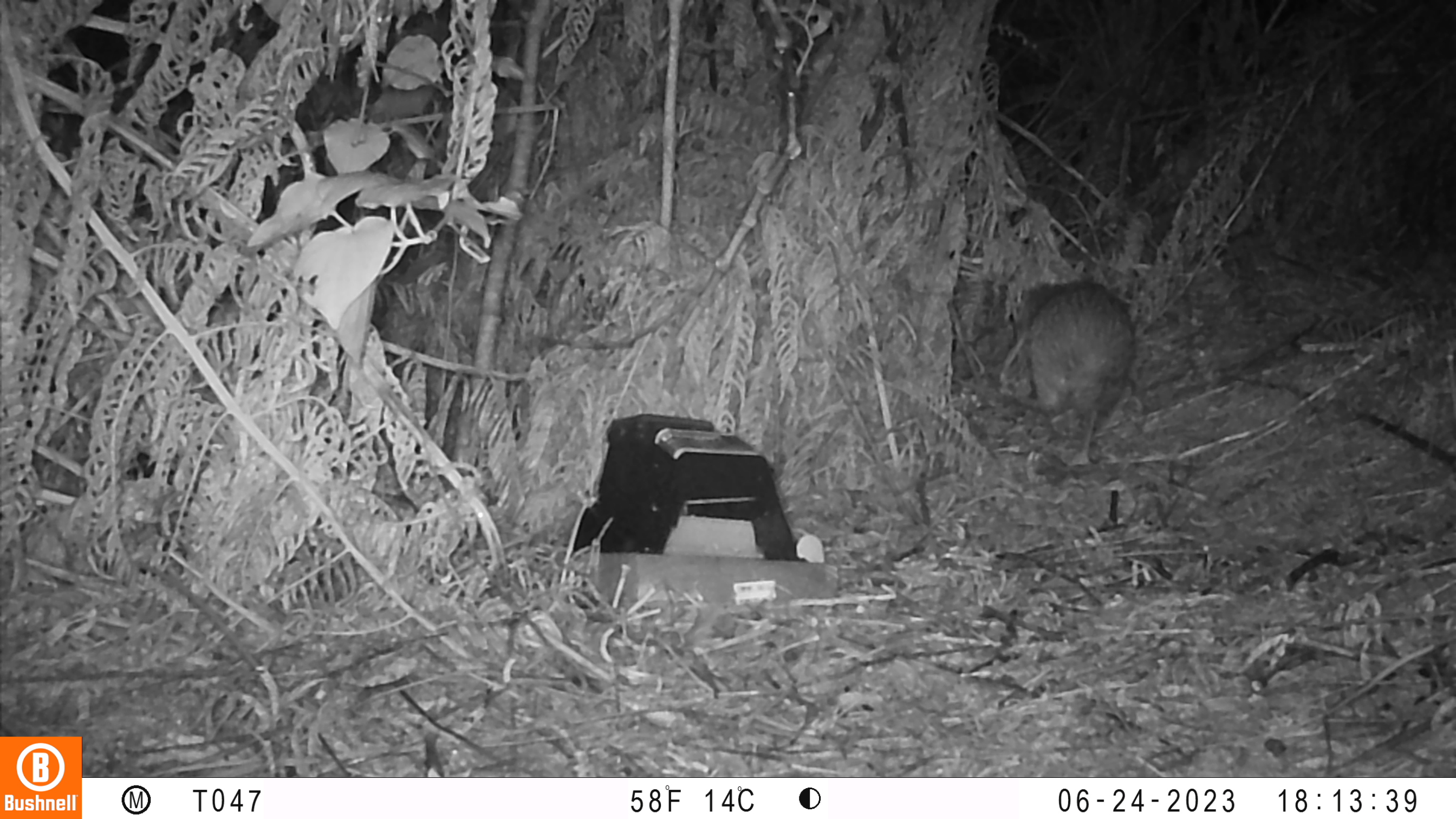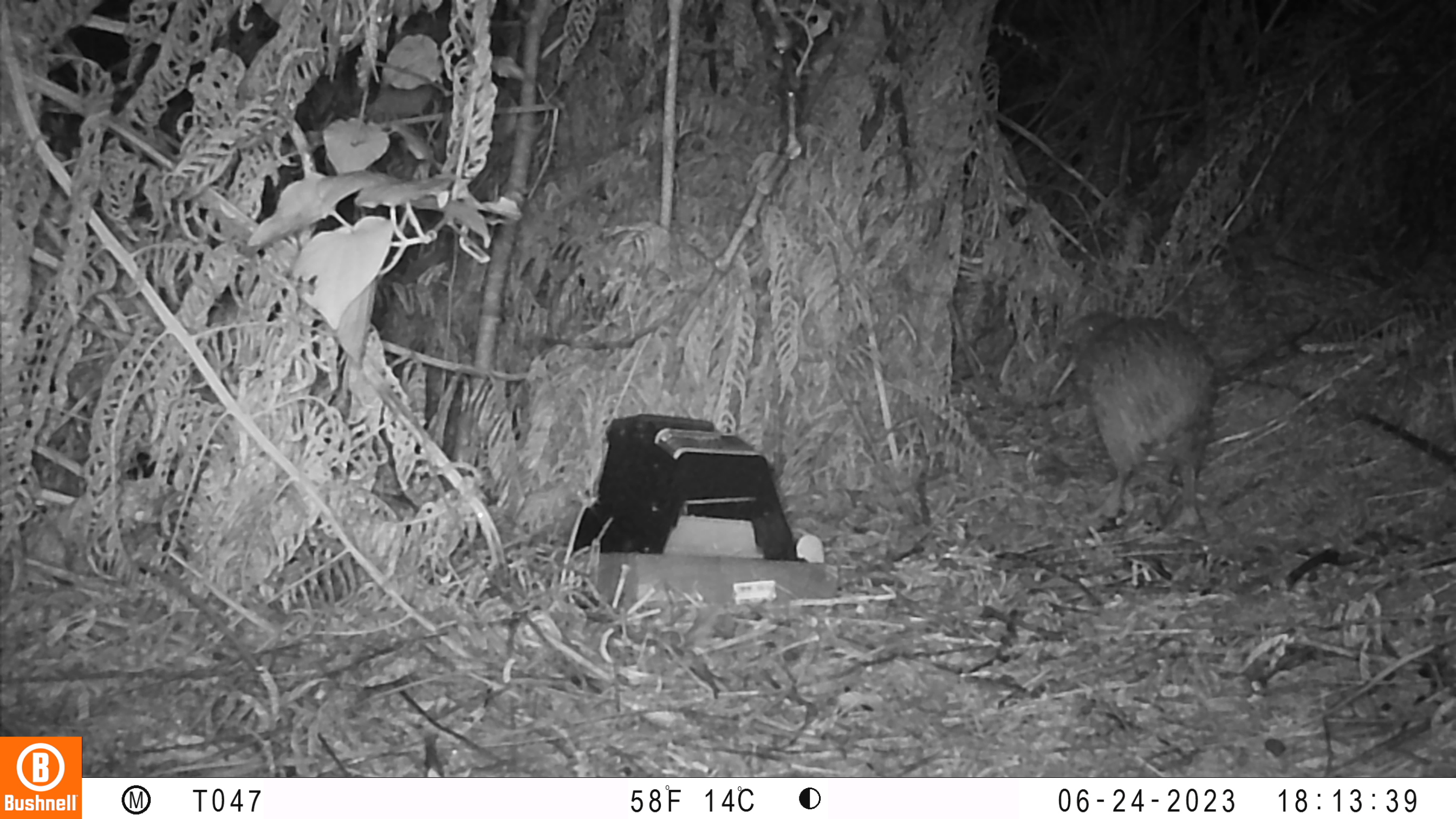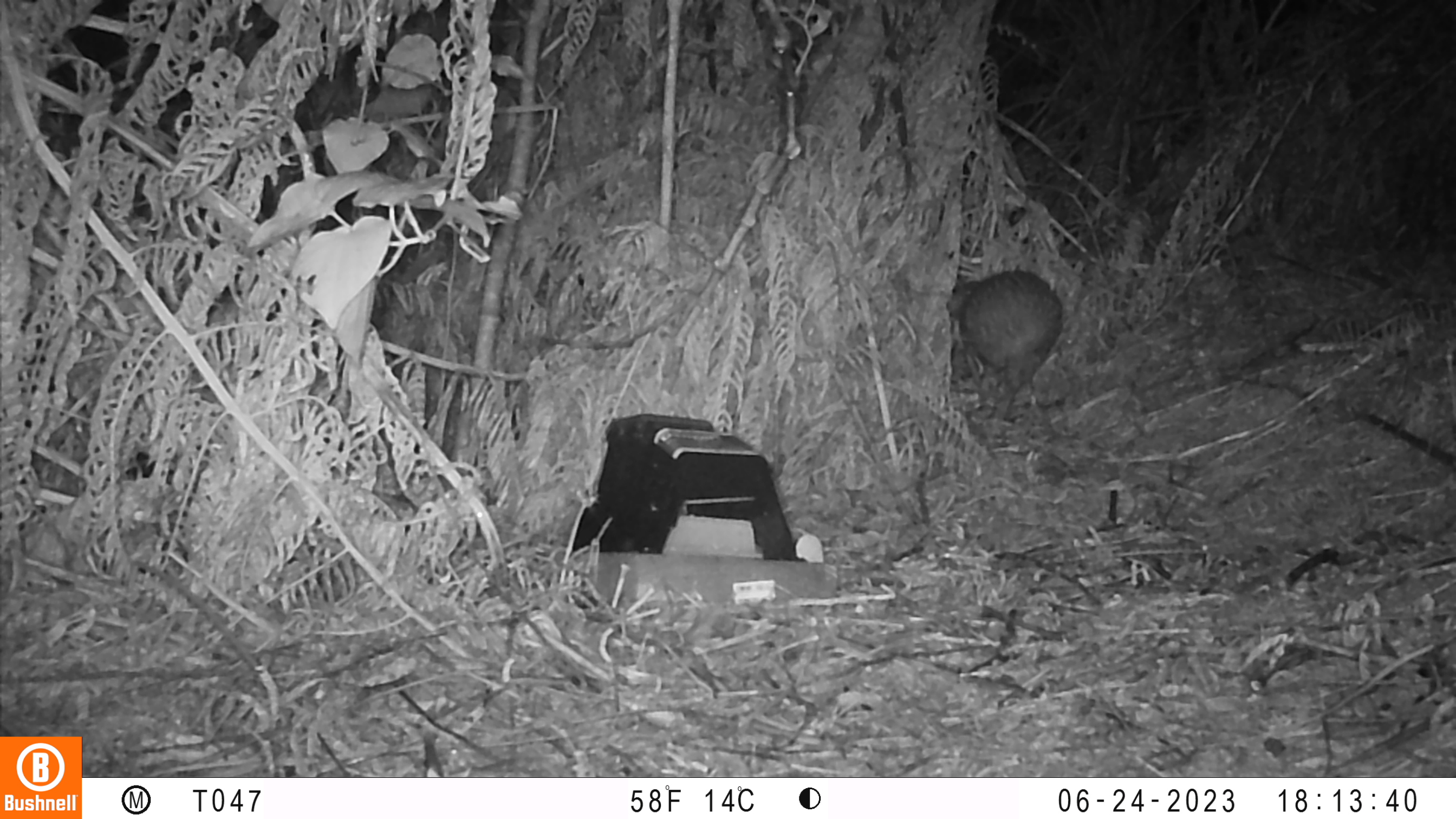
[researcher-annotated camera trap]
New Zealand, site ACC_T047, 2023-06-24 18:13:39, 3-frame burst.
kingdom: Animalia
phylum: Chordata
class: Aves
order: Apterygiformes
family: Apterygidae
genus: Apteryx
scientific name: Apteryx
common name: kiwi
Kiwi (Apteryx).